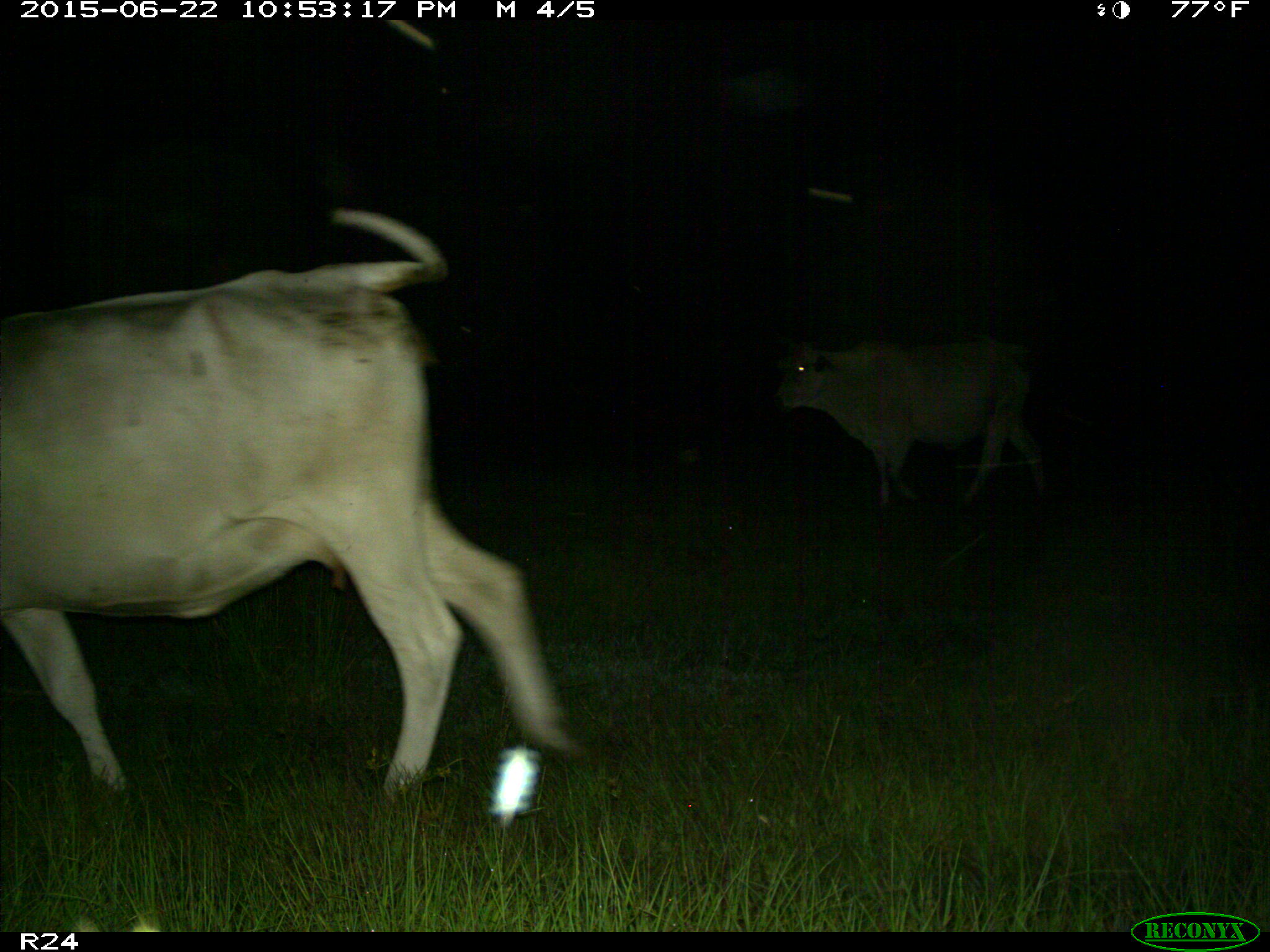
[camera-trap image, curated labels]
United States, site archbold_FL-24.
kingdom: Animalia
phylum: Chordata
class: Mammalia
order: Artiodactyla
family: Bovidae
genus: Bos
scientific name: Bos taurus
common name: domestic cow